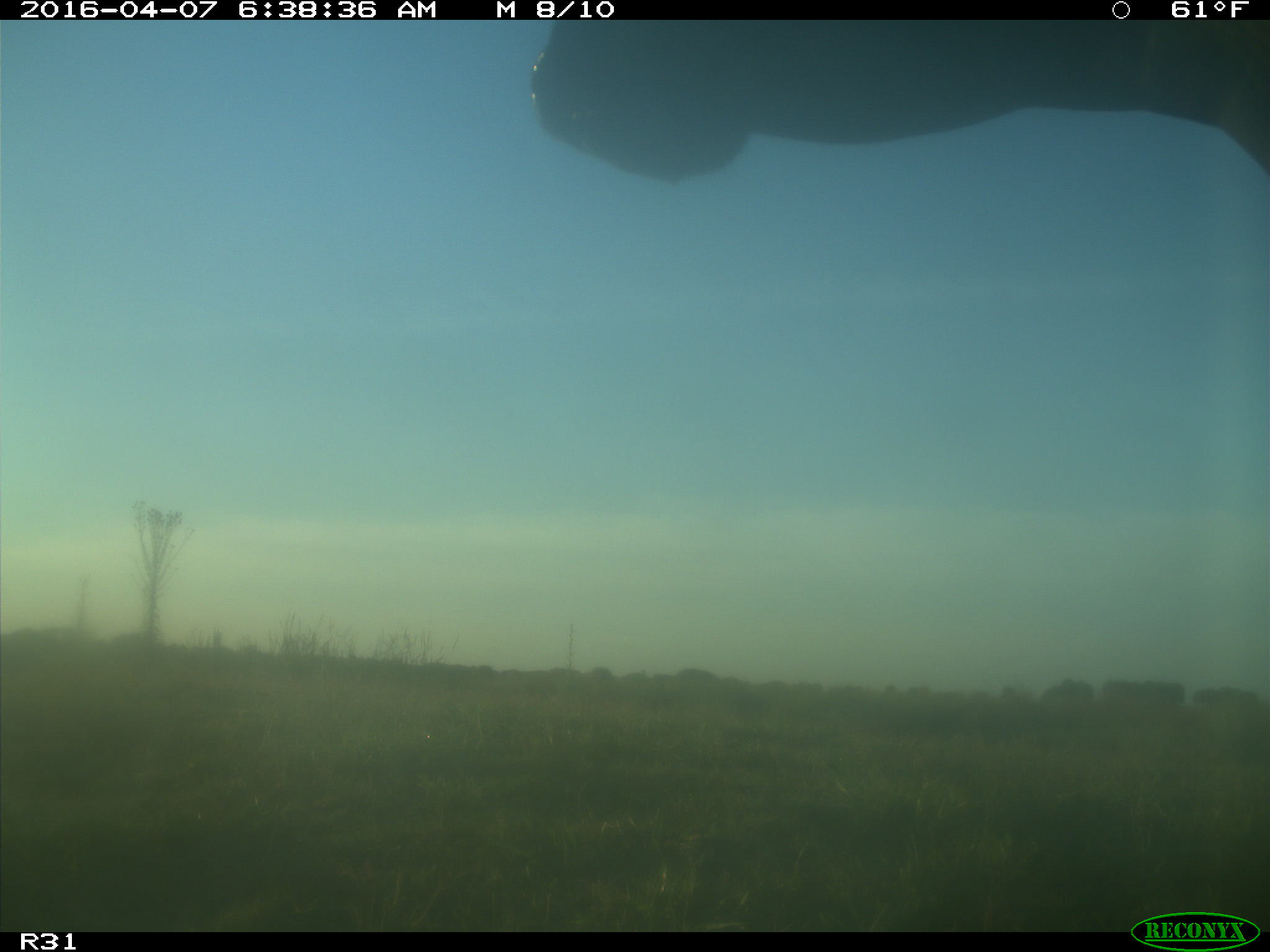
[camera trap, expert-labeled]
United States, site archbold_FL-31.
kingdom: Animalia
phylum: Chordata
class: Mammalia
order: Artiodactyla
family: Bovidae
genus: Bos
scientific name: Bos taurus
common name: domestic cow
Bos taurus (domestic cow).